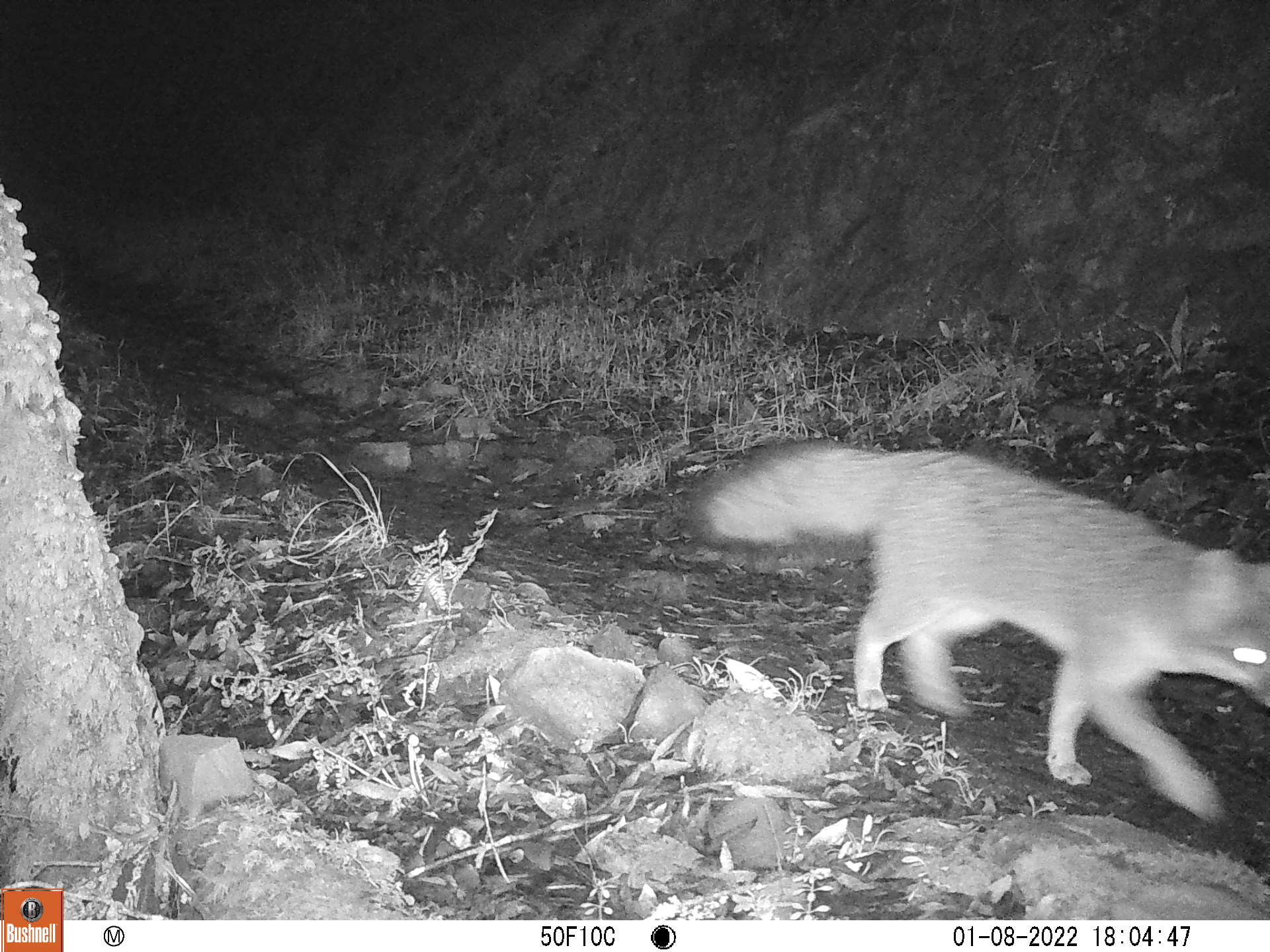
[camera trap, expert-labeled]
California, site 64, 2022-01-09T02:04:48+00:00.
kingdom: Animalia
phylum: Chordata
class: Mammalia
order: Carnivora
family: Canidae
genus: Urocyon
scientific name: Urocyon cinereoargenteus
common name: gray fox